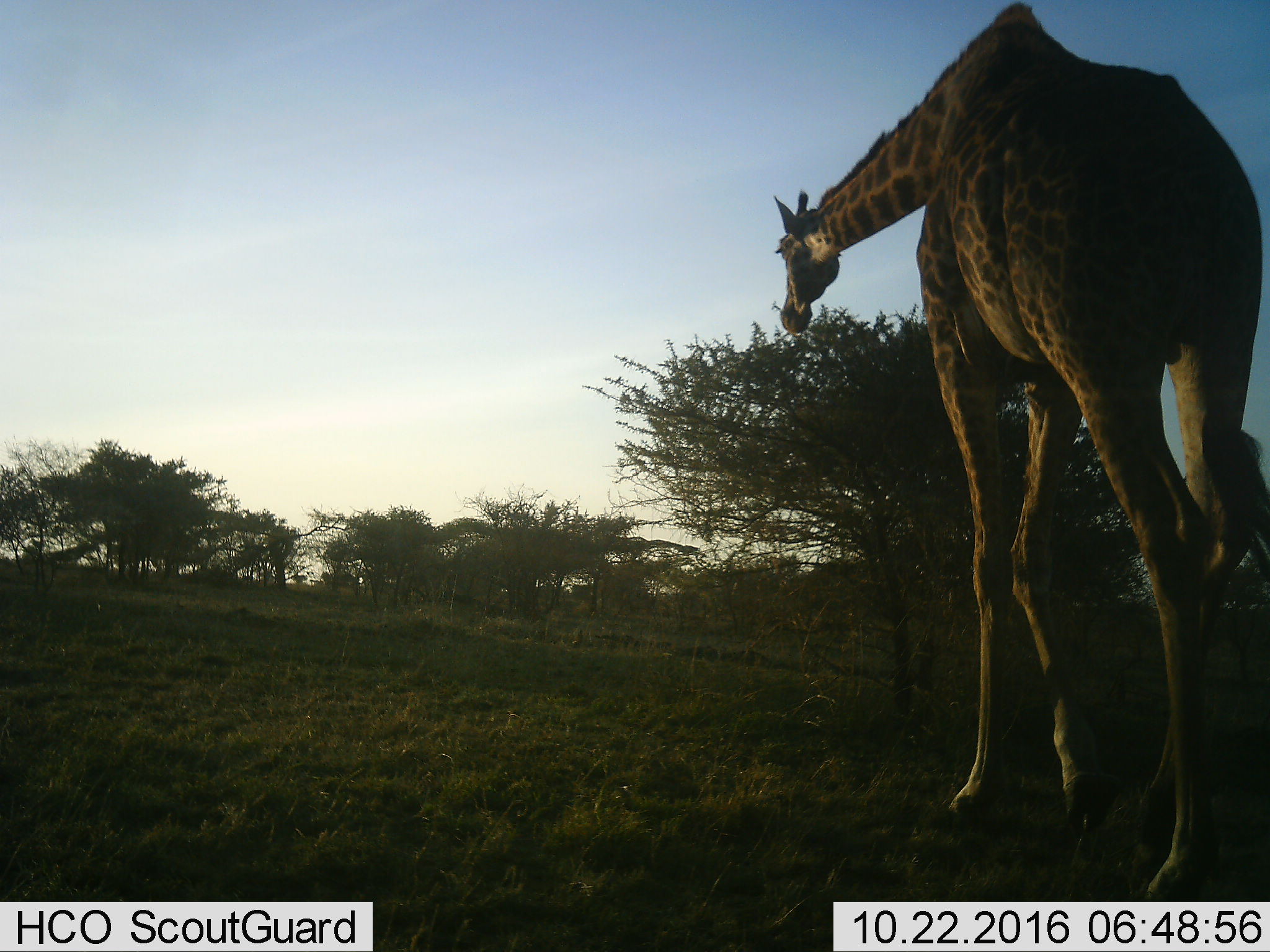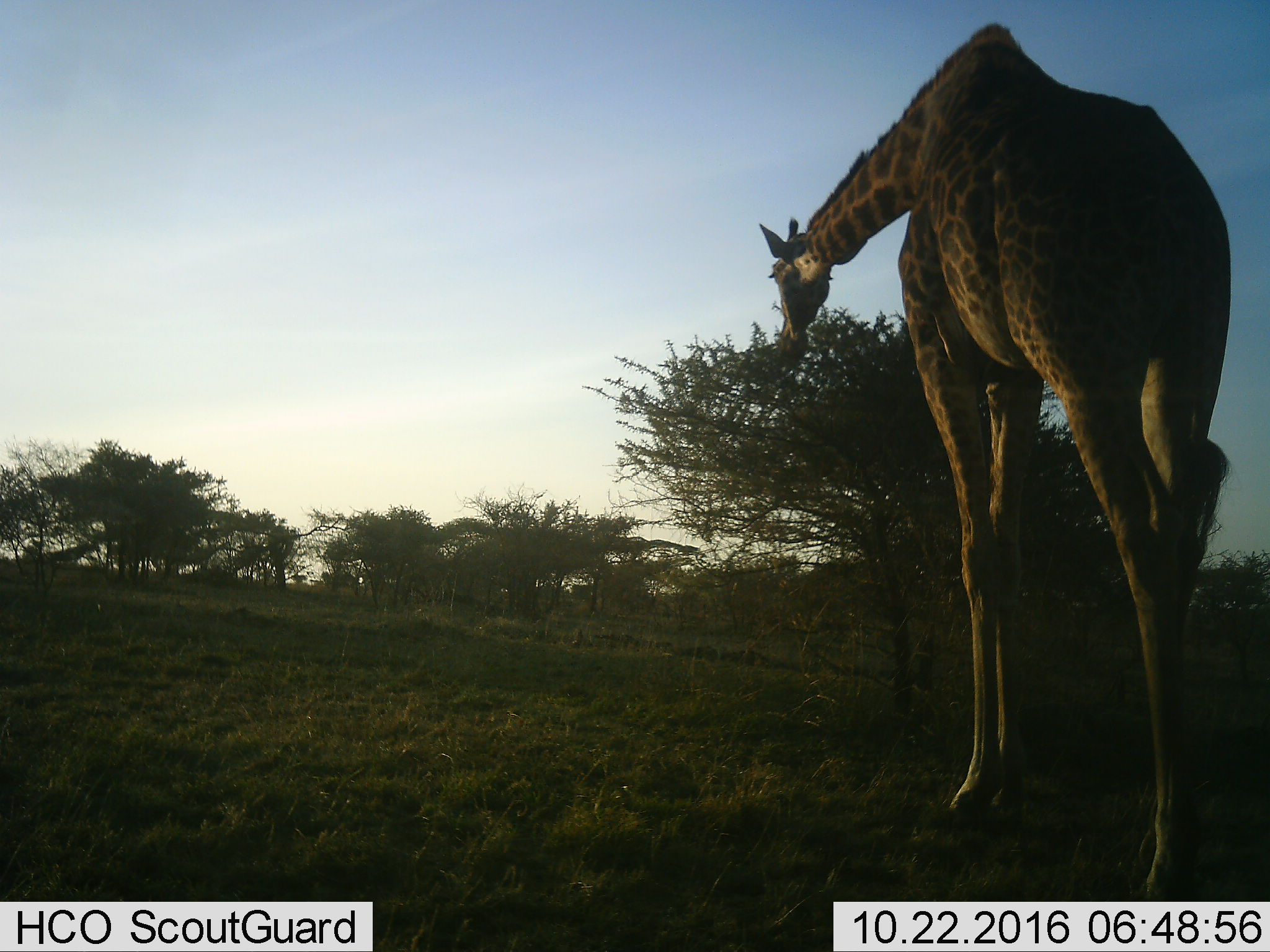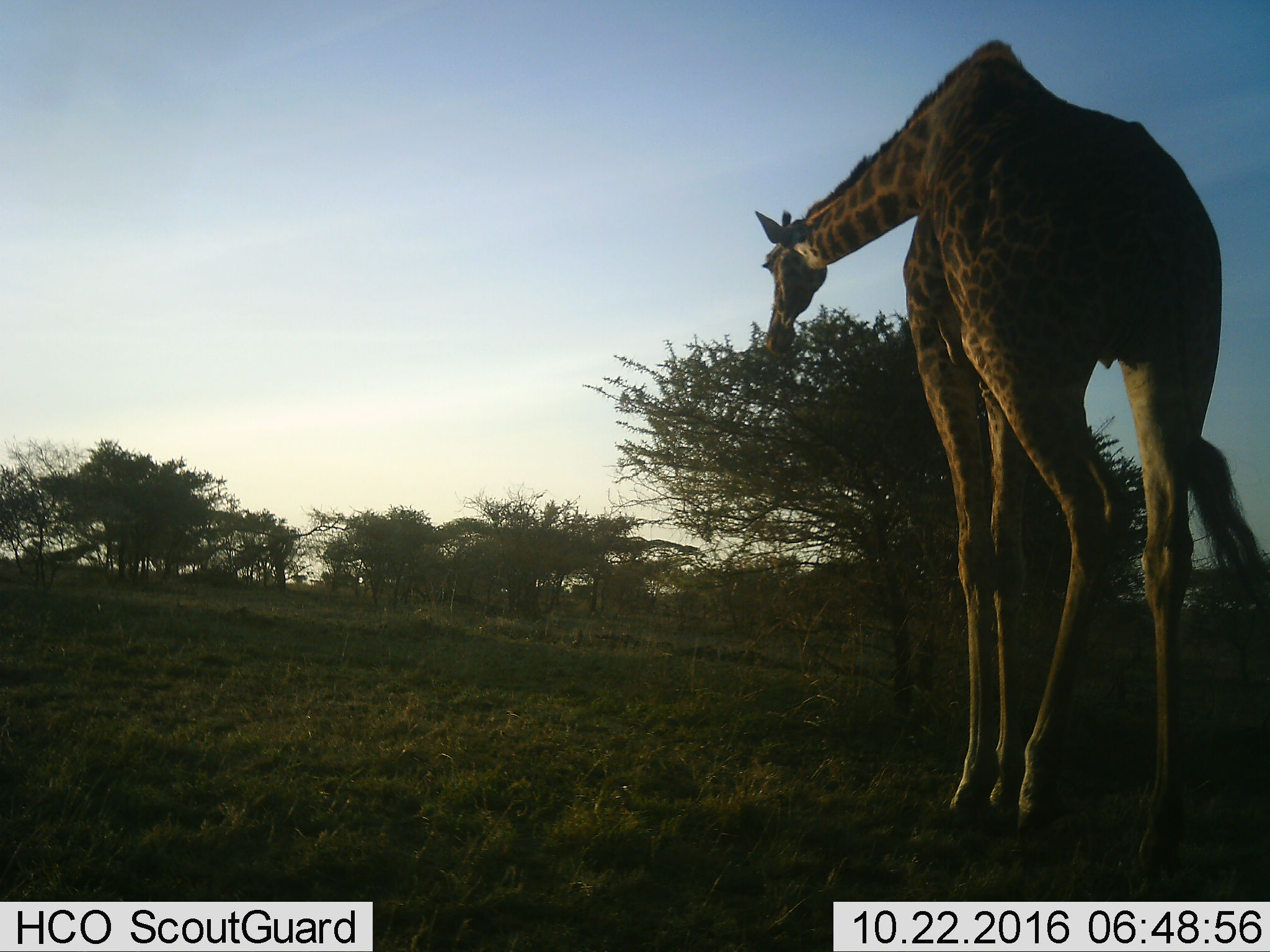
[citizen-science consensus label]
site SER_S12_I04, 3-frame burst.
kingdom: Animalia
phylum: Chordata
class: Mammalia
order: Artiodactyla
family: Giraffidae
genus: Giraffa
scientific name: Giraffa camelopardalis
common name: giraffe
Giraffe (Giraffa camelopardalis), count 1. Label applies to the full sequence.